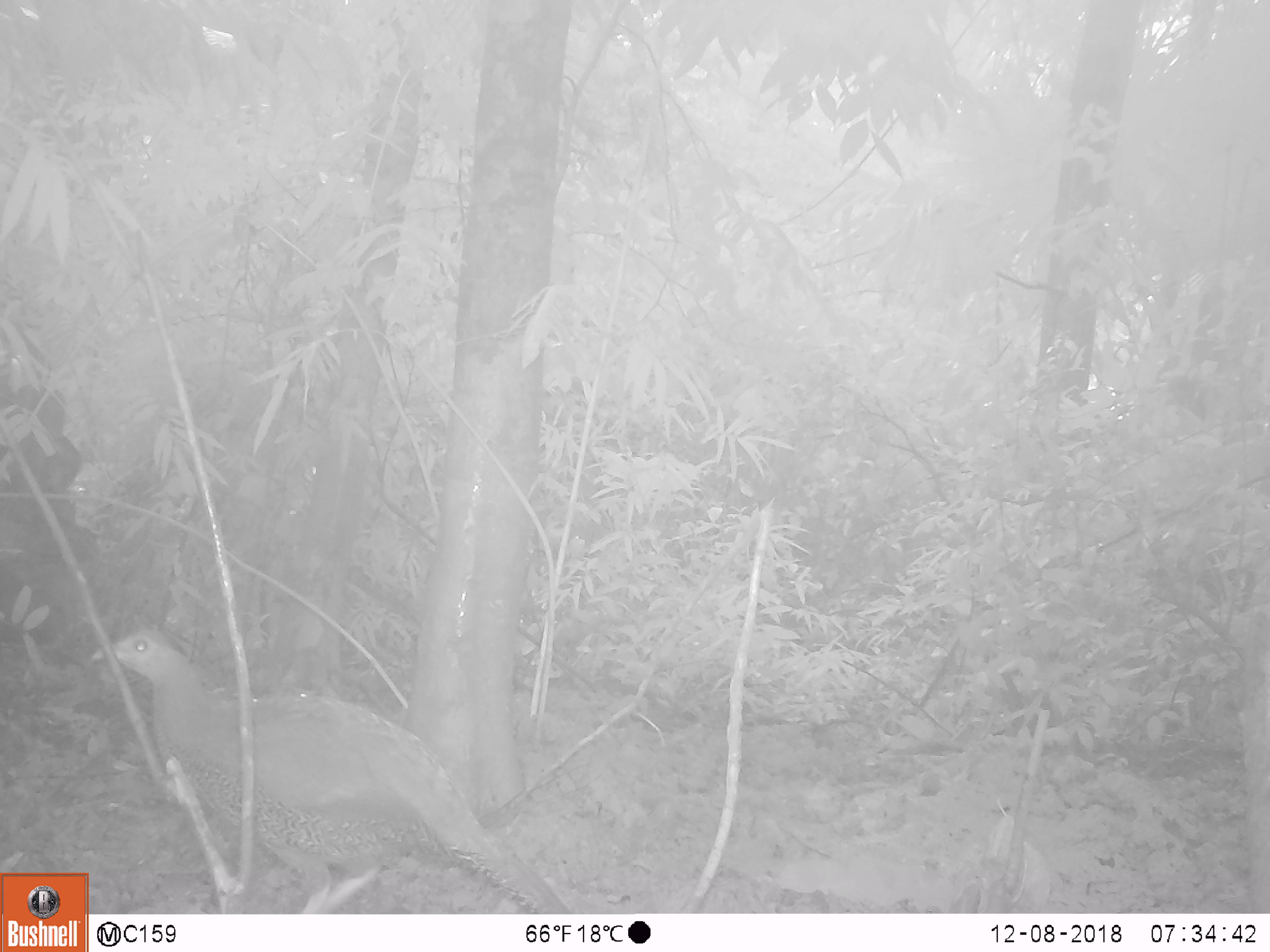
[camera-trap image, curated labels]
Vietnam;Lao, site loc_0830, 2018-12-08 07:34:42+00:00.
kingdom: Animalia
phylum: Chordata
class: Aves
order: Galliformes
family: Phasianidae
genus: Lophura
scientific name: Lophura nycthemera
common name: silver pheasant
Silver pheasant (Lophura nycthemera). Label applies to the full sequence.